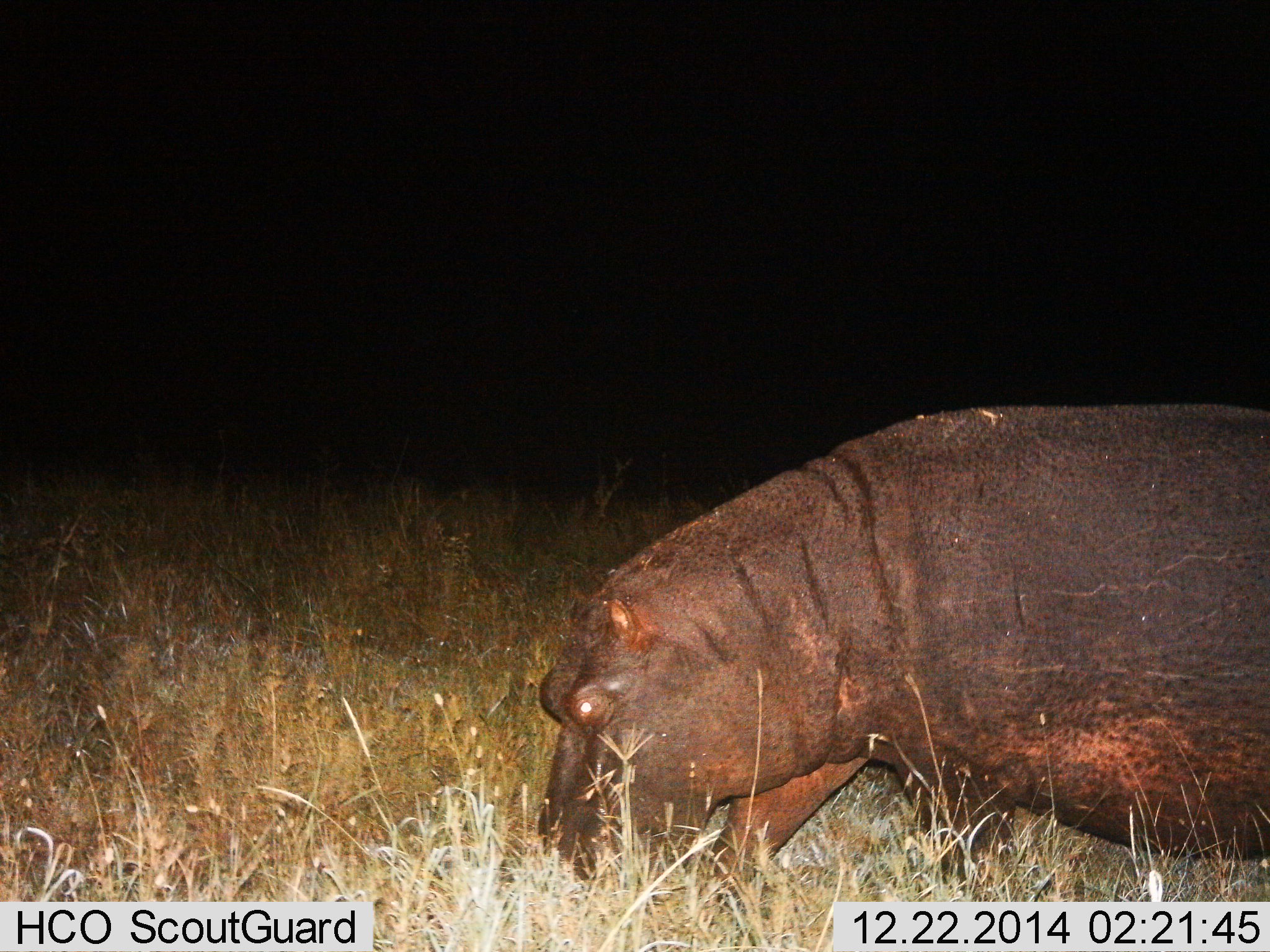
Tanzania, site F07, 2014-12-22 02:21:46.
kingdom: Animalia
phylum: Chordata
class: Mammalia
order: Artiodactyla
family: Hippopotamidae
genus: Hippopotamus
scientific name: Hippopotamus amphibius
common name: hippopotamus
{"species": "hippopotamus (Hippopotamus amphibius)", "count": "1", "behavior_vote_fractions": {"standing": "40%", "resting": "0%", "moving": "10%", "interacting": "0%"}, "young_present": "0%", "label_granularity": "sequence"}